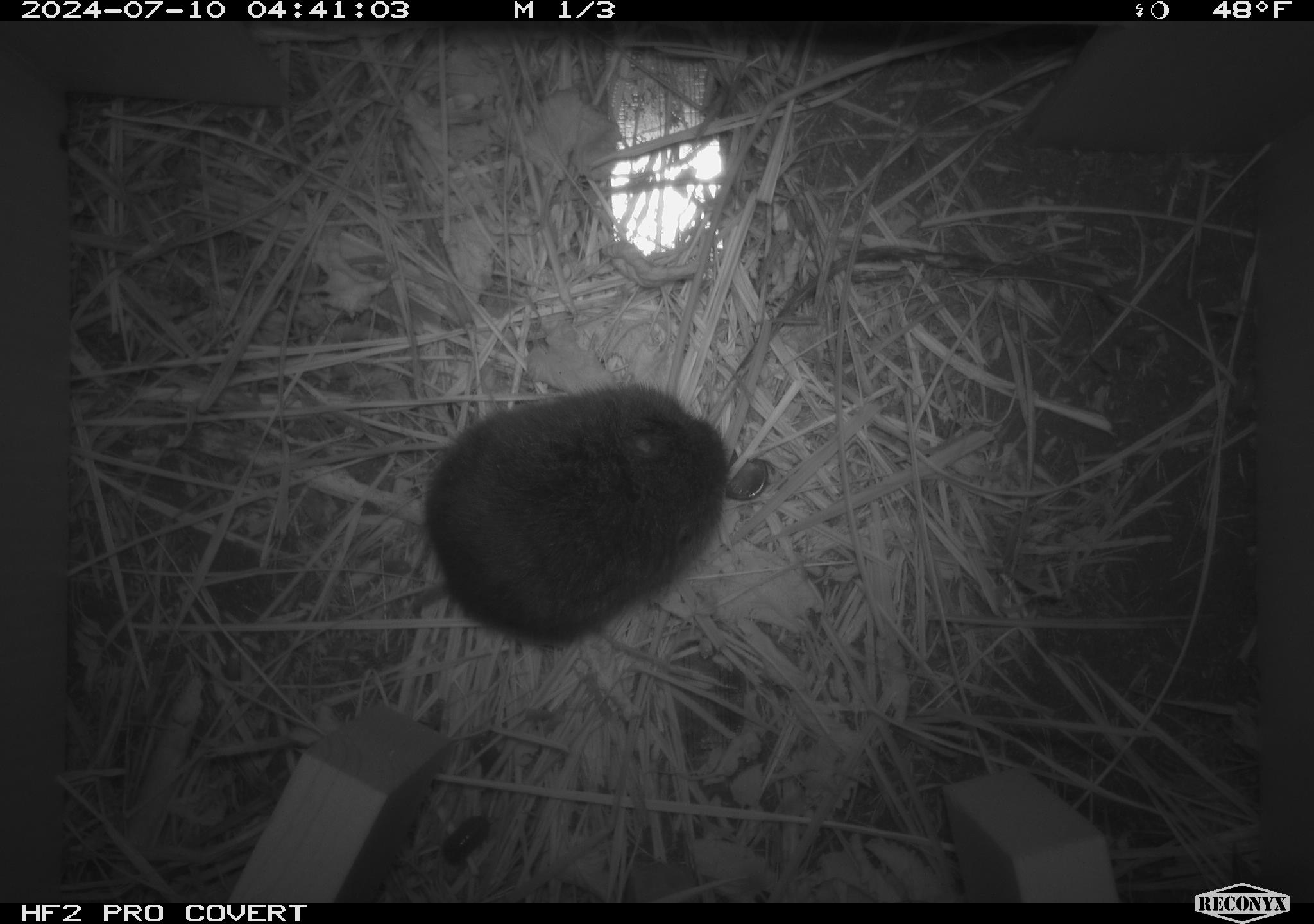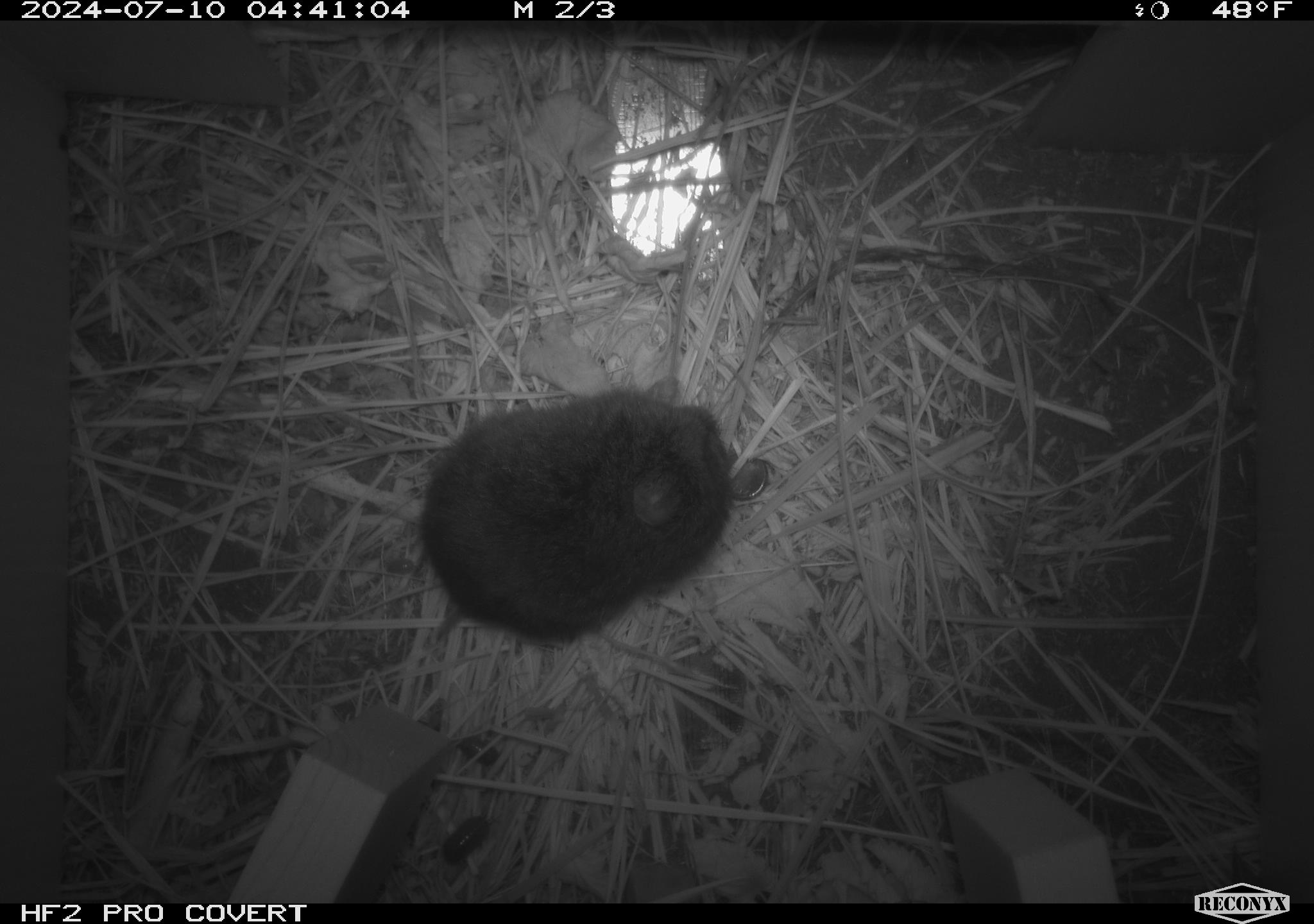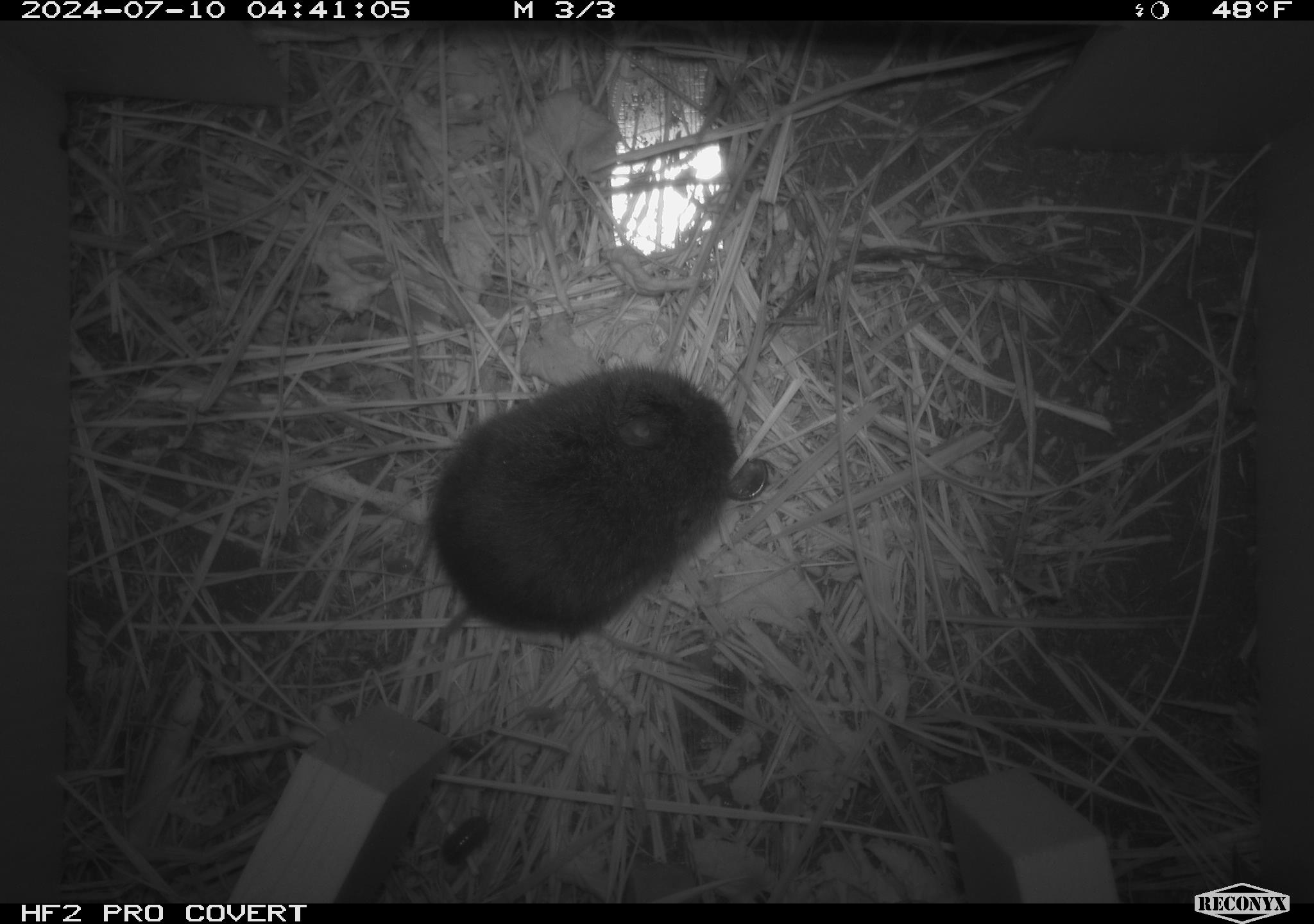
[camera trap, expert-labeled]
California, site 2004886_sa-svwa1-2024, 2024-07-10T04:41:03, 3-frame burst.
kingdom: Animalia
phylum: Chordata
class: Mammalia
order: Rodentia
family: Cricetidae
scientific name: Arvicolinae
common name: voles, lemmings, and muskrats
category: arvicolinae subfamily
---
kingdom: Animalia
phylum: Arthropoda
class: Insecta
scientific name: Insecta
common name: insect